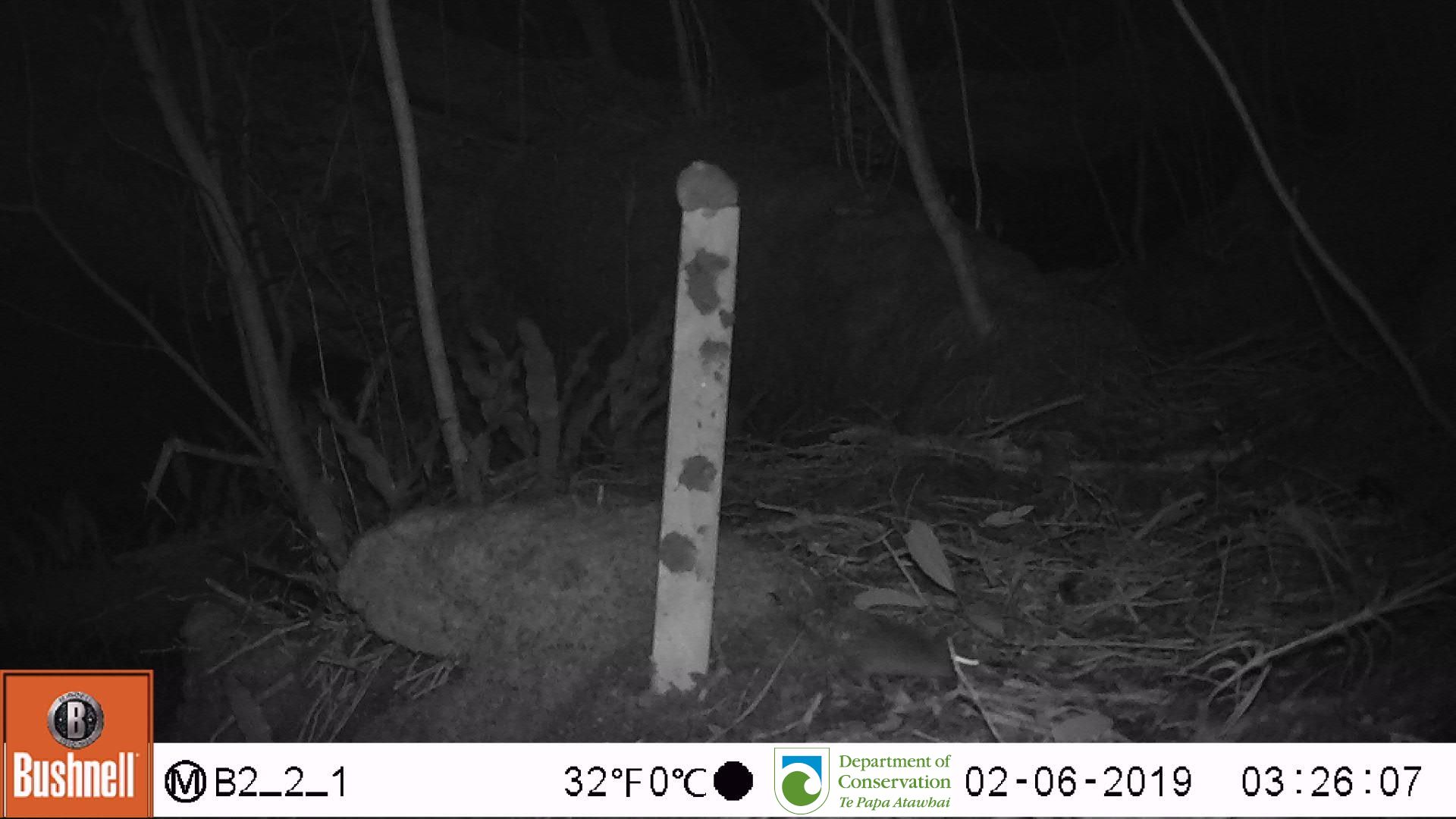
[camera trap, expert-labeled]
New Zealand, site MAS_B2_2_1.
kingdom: Animalia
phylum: Chordata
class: Mammalia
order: Rodentia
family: Muridae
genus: Mus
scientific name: Mus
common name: mouse